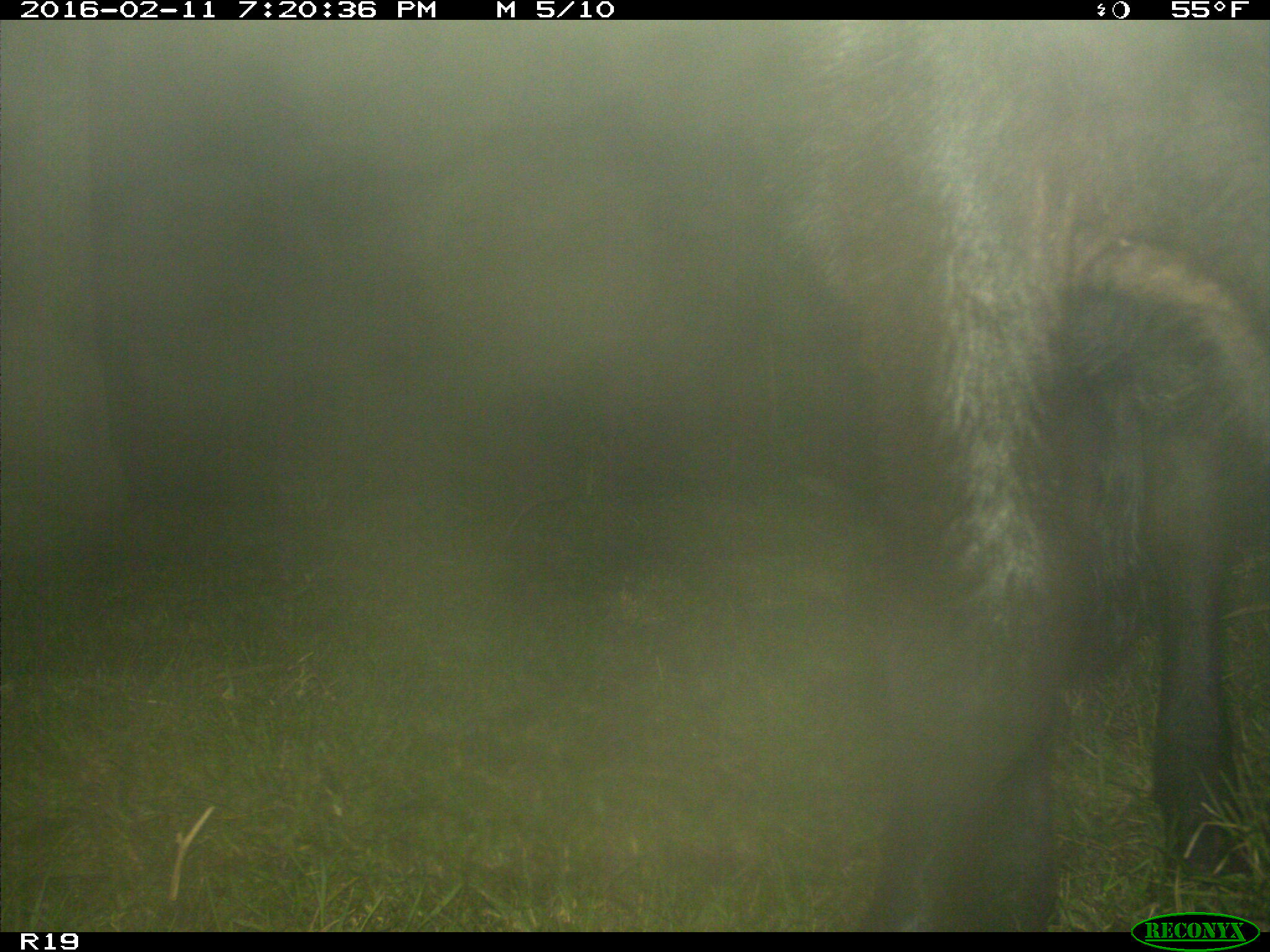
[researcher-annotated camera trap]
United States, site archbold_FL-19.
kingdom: Animalia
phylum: Chordata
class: Mammalia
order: Artiodactyla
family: Bovidae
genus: Bos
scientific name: Bos taurus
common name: domestic cow